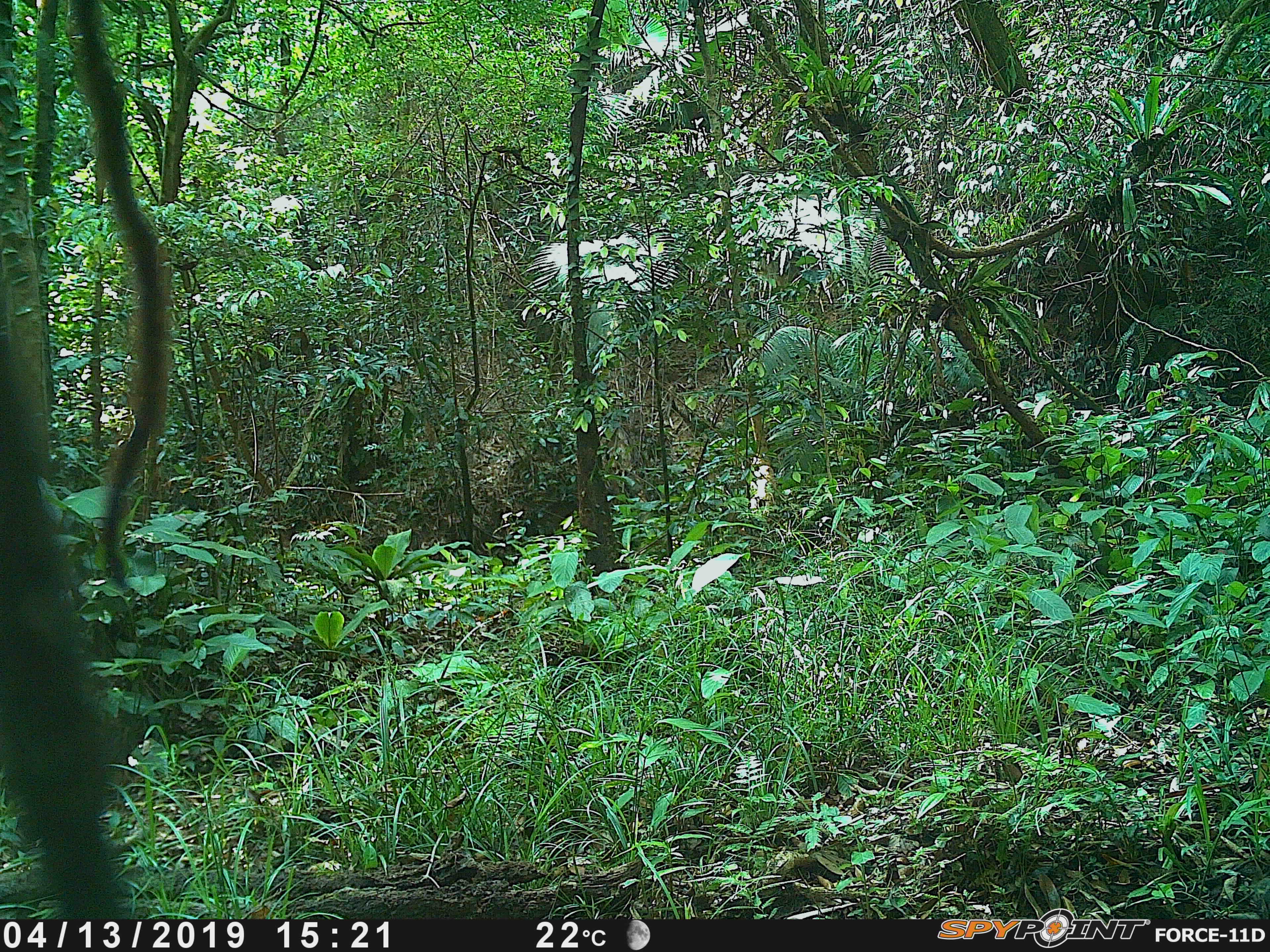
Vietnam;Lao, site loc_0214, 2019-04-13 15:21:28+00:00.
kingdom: Animalia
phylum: Chordata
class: Mammalia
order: Primates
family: Cercopithecidae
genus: Macaca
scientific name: Macaca arctoides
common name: stump-tailed macaque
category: stump tailed macaque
Stump tailed macaque (stump-tailed macaque) (Macaca arctoides). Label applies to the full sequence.